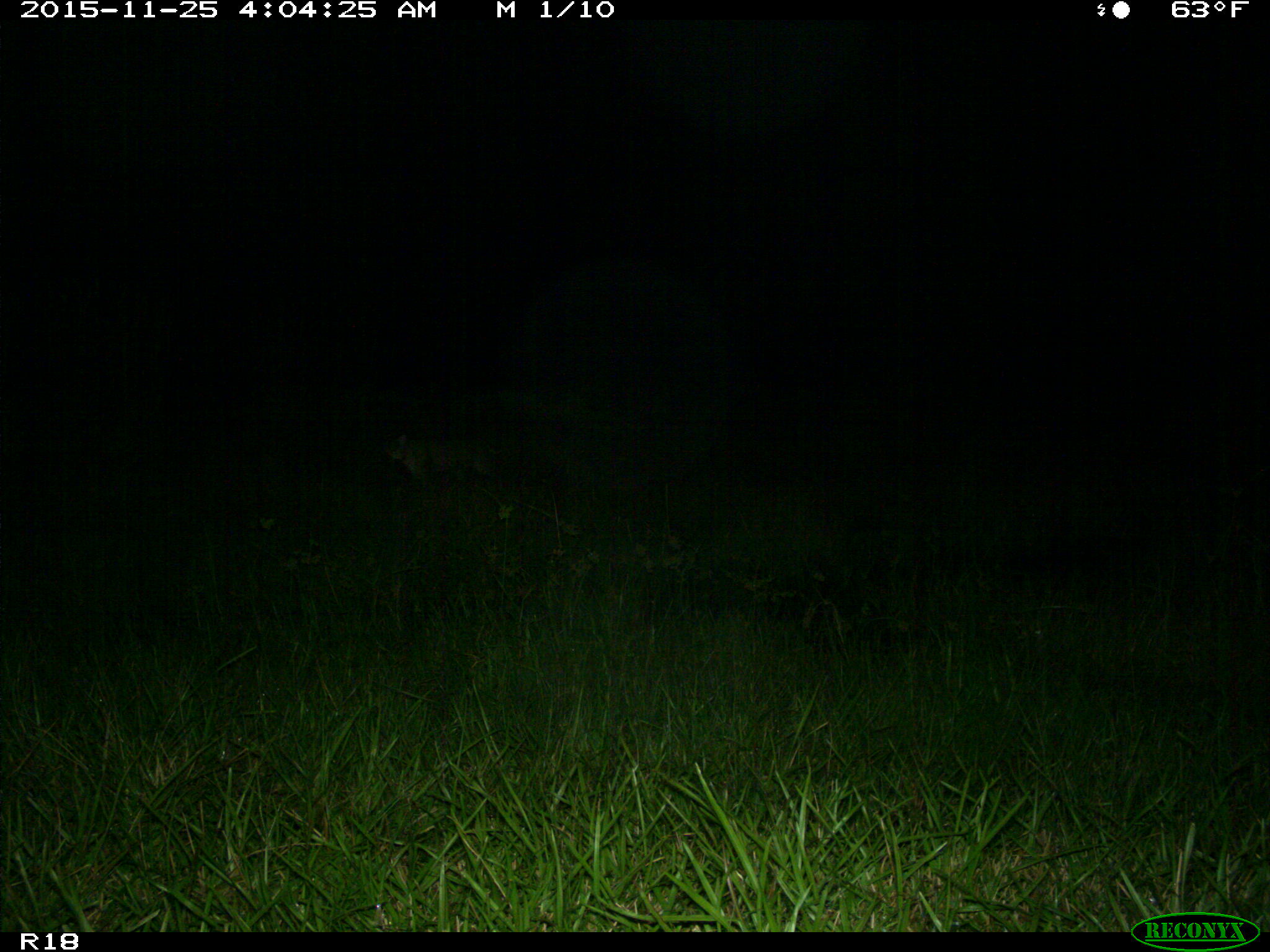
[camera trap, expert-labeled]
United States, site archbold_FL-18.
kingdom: Animalia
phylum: Chordata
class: Mammalia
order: Carnivora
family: Felidae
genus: Lynx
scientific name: Lynx rufus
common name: bobcat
Lynx rufus (bobcat).